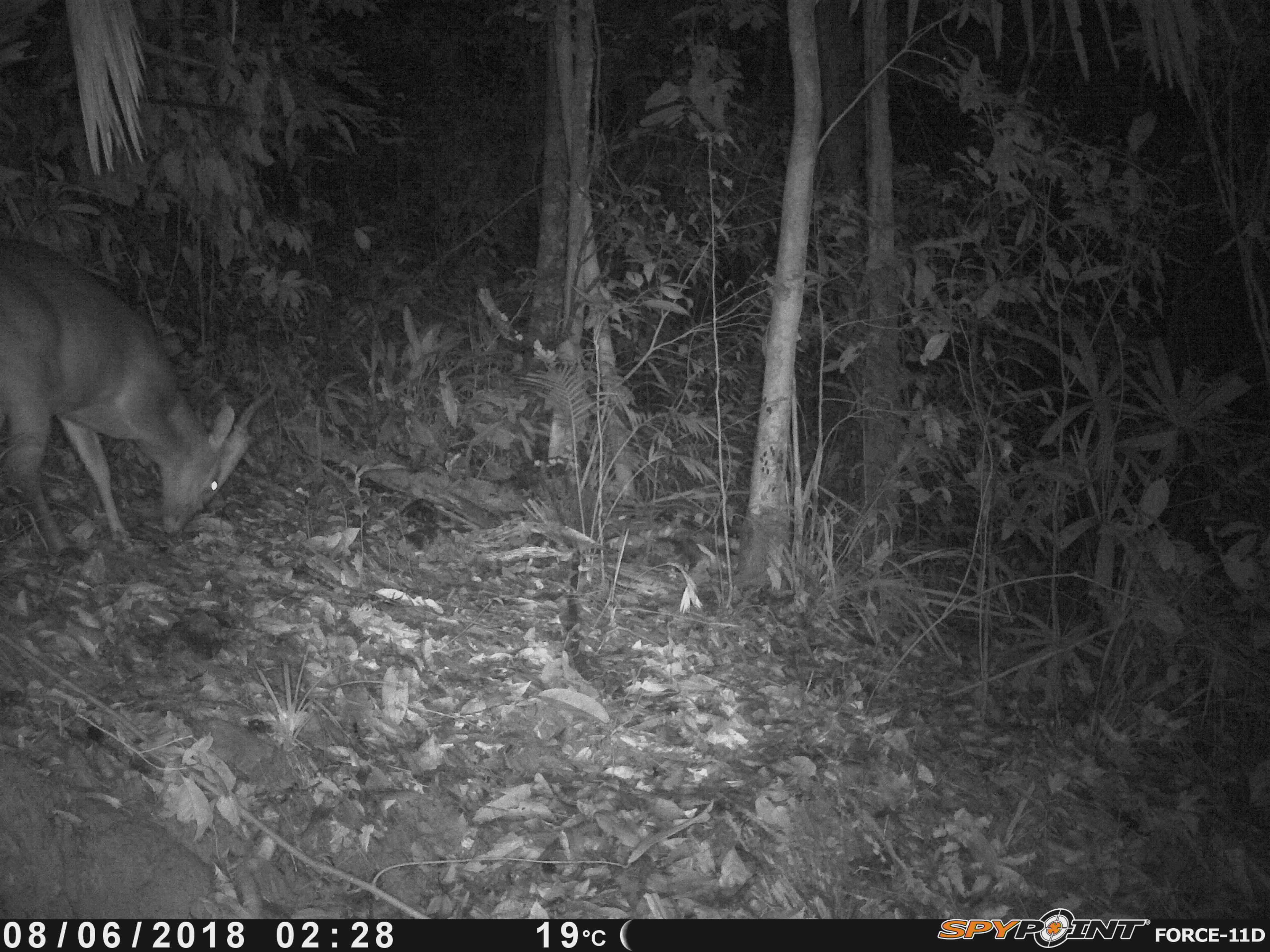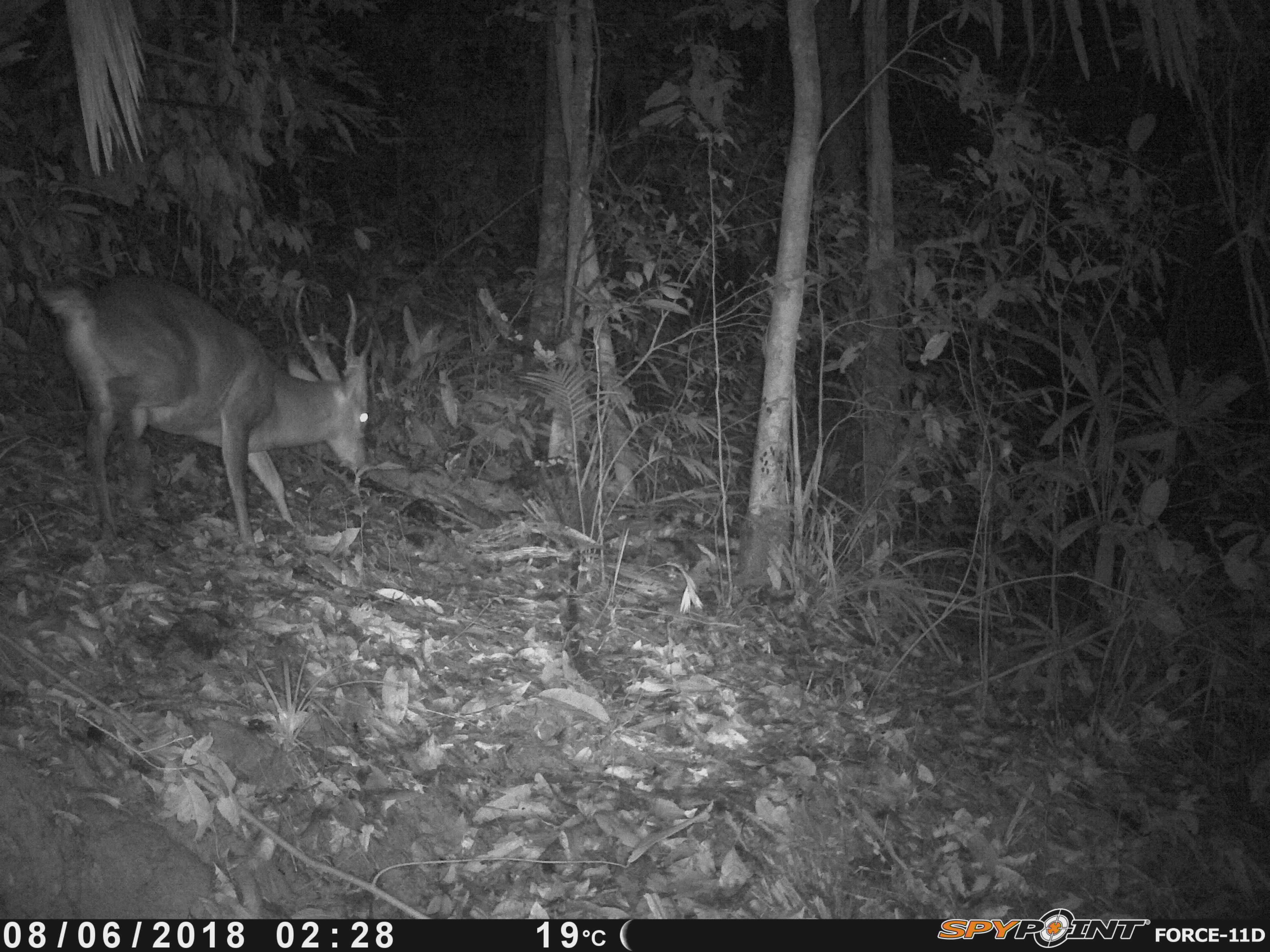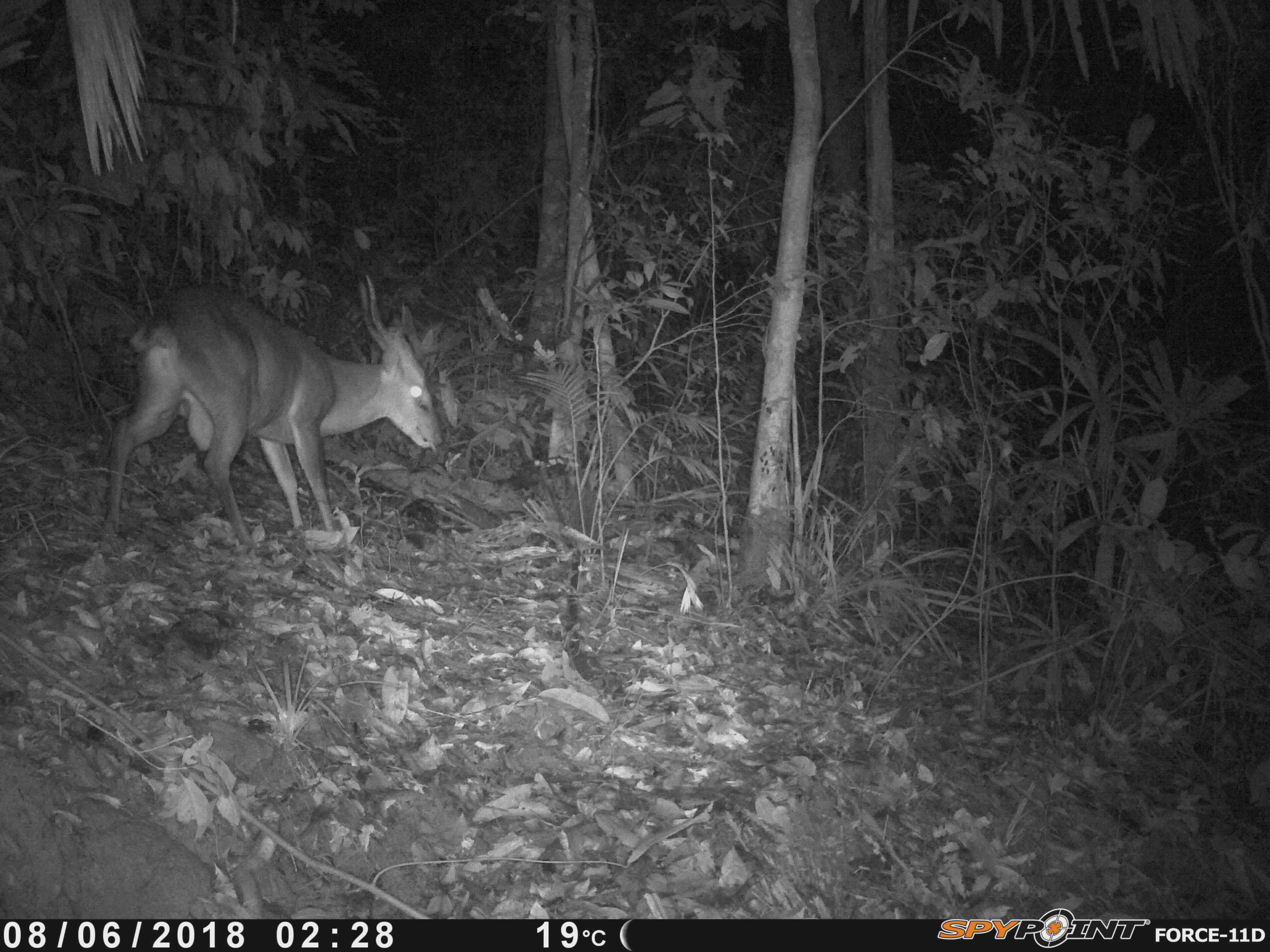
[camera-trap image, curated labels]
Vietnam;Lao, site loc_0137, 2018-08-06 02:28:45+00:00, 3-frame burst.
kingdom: Animalia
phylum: Chordata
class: Mammalia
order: Artiodactyla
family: Cervidae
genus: Muntiacus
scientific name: Muntiacus vuquangensis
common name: large-antlered muntjac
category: large antlered muntjac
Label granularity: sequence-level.